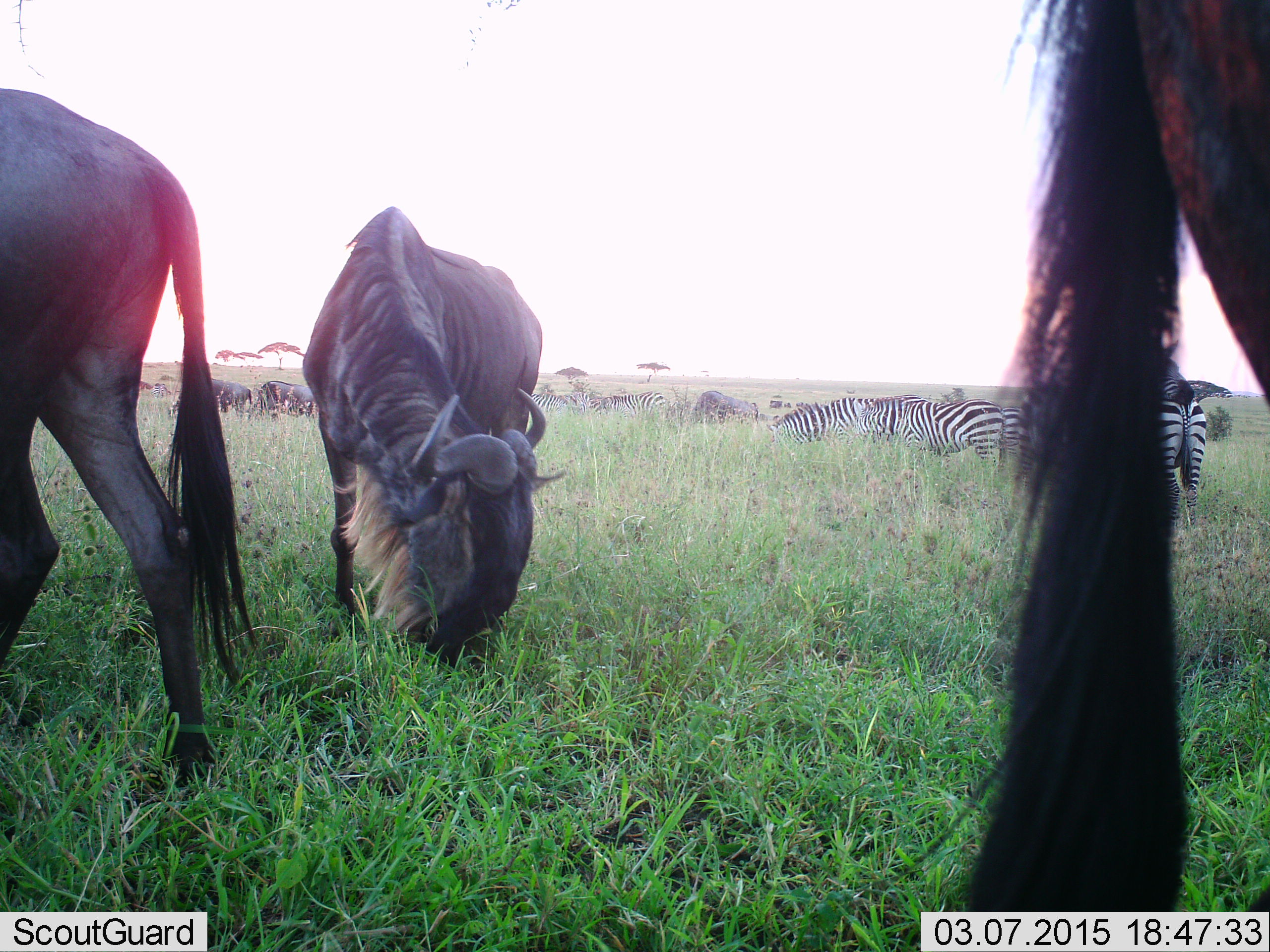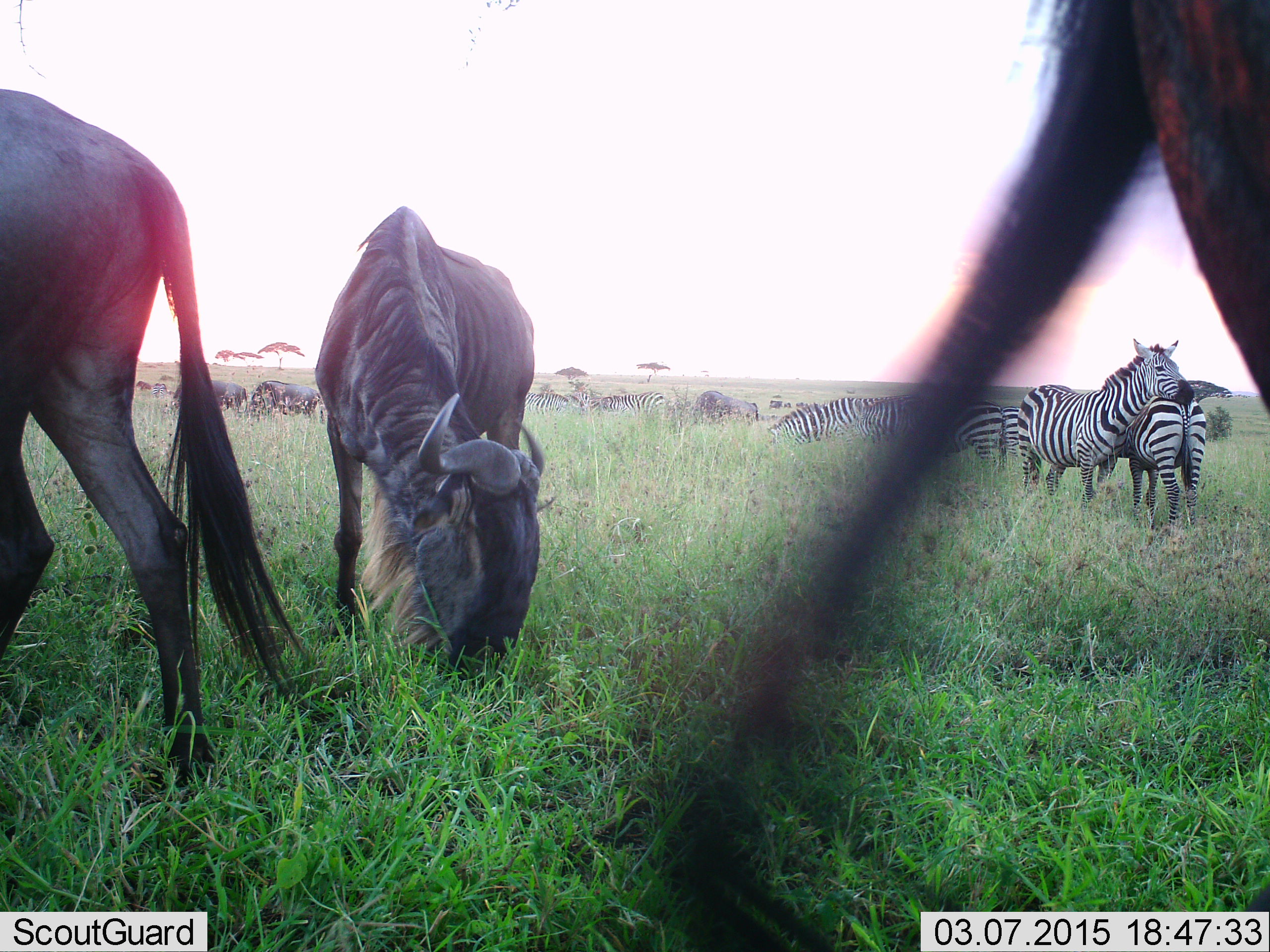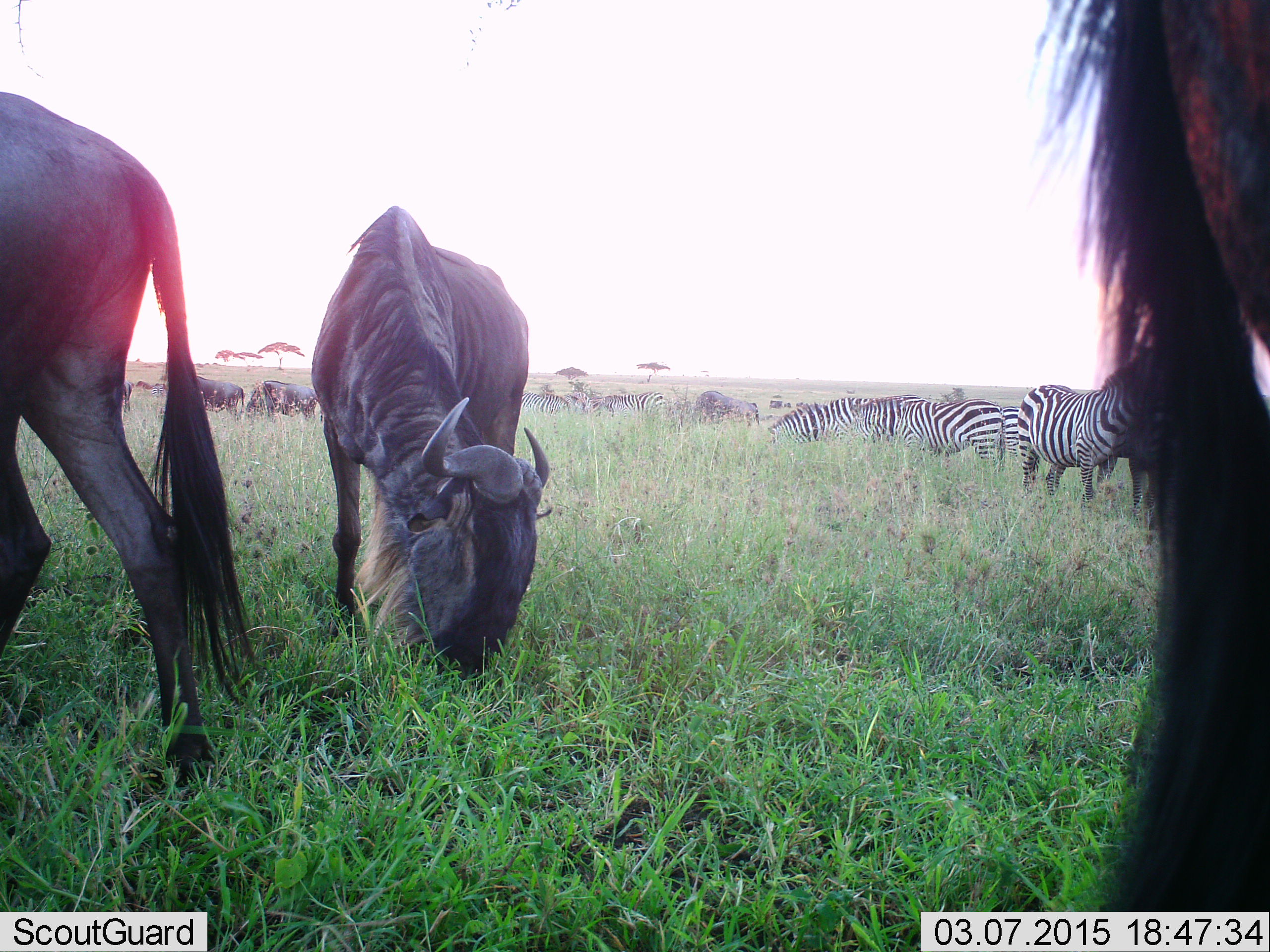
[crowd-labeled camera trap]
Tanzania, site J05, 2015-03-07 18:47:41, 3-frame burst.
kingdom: Animalia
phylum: Chordata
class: Mammalia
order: Artiodactyla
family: Bovidae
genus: Connochaetes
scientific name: Connochaetes taurinus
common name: blue wildebeest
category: wildebeest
Wildebeest (blue wildebeest) (Connochaetes taurinus), count 11-50. Behavior (volunteer vote fractions): standing 50%, resting 0%, moving 20%, interacting 0%. Young present (vote fraction): 0%. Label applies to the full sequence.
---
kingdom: Animalia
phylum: Chordata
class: Mammalia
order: Perissodactyla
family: Equidae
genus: Equus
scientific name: Equus quagga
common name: plains zebra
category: zebra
Zebra (plains zebra) (Equus quagga), count 7. Behavior (volunteer vote fractions): standing 67%, resting 8%, moving 8%, interacting 42%. Young present (vote fraction): 0%. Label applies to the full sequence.